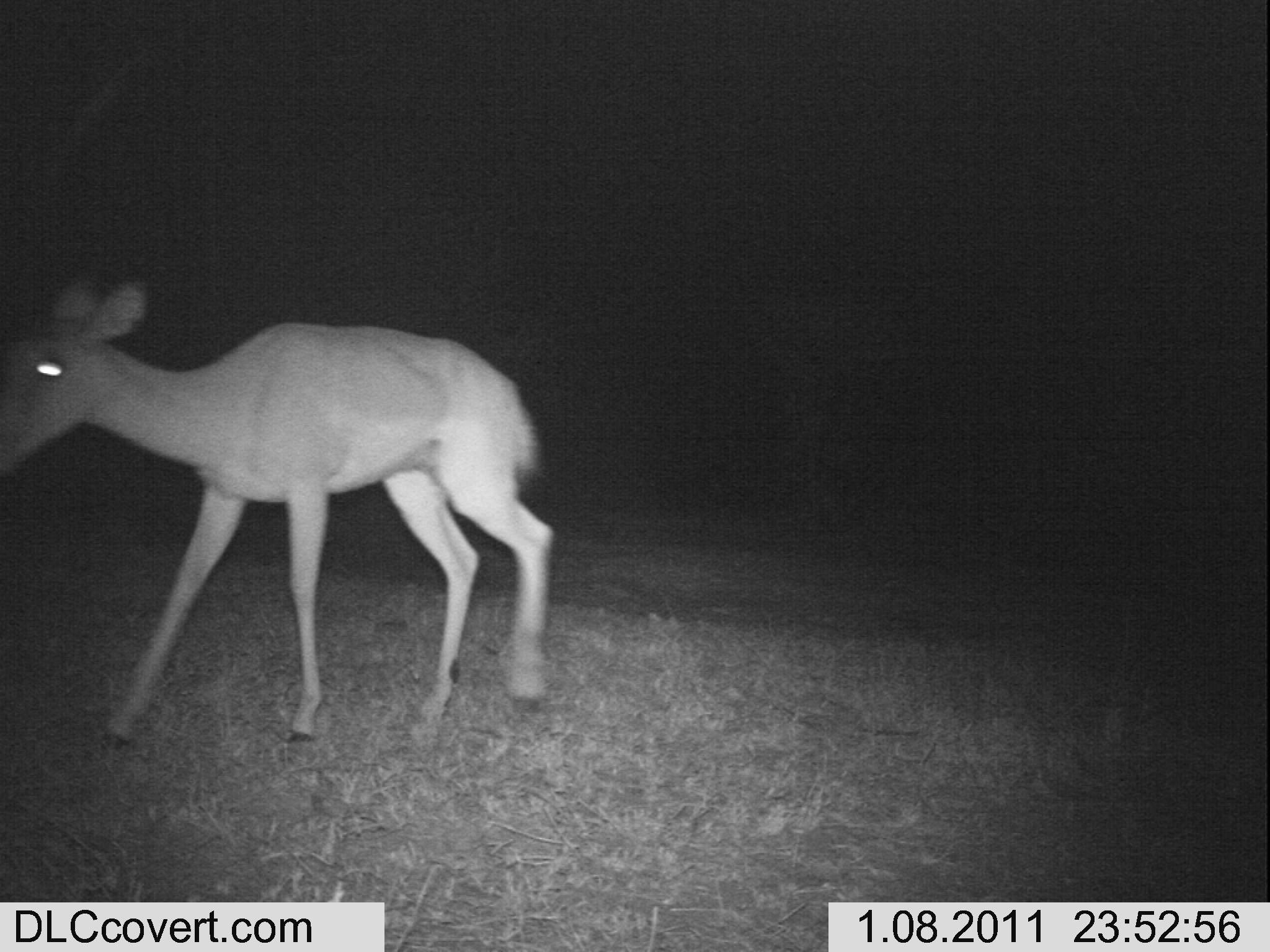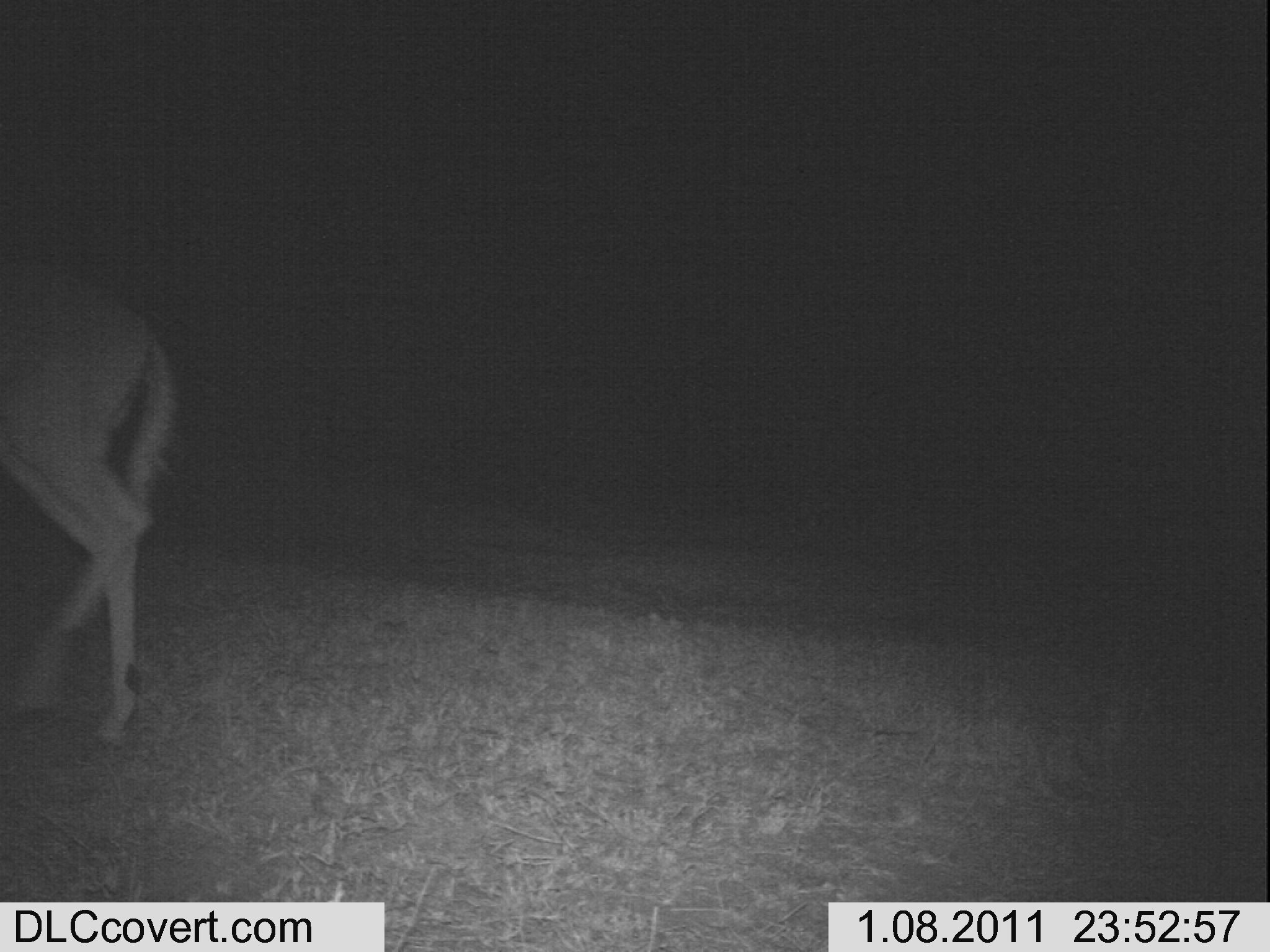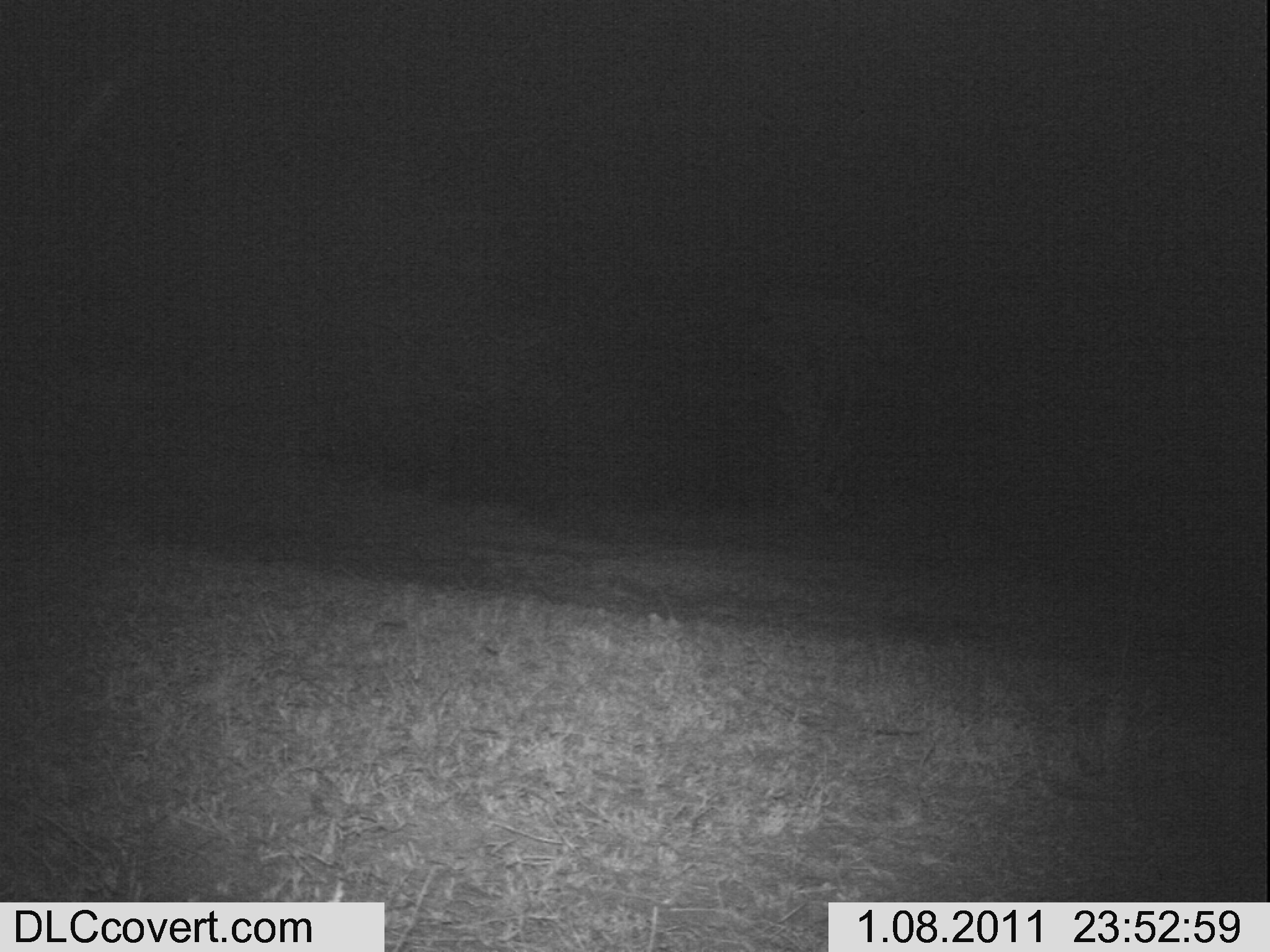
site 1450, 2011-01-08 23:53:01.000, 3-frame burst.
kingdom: Animalia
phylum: Chordata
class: Mammalia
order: Artiodactyla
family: Bovidae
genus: Aepyceros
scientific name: Aepyceros melampus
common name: impala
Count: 1.